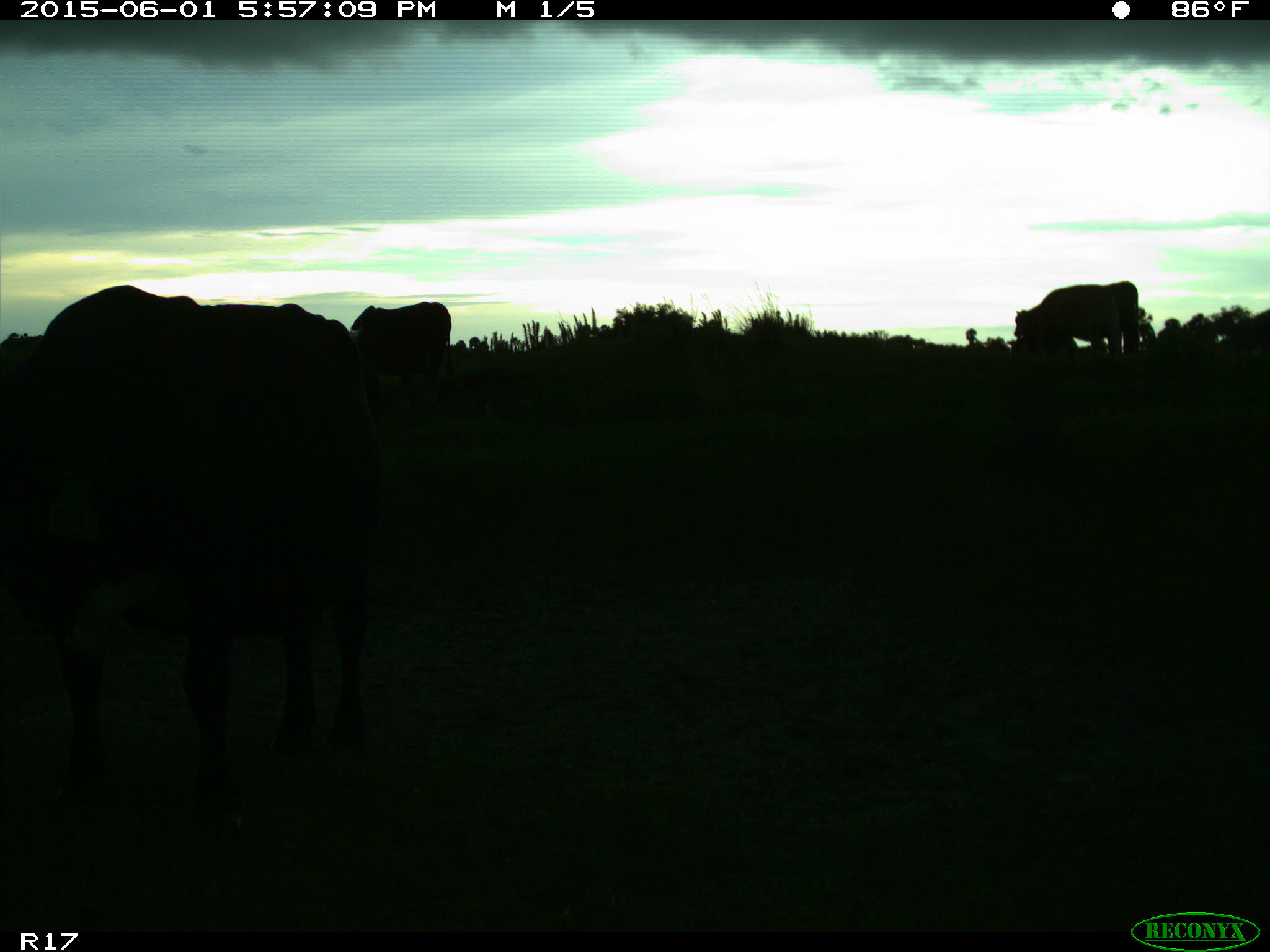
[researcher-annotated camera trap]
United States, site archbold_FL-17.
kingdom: Animalia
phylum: Chordata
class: Mammalia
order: Artiodactyla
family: Bovidae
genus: Bos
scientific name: Bos taurus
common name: domestic cow